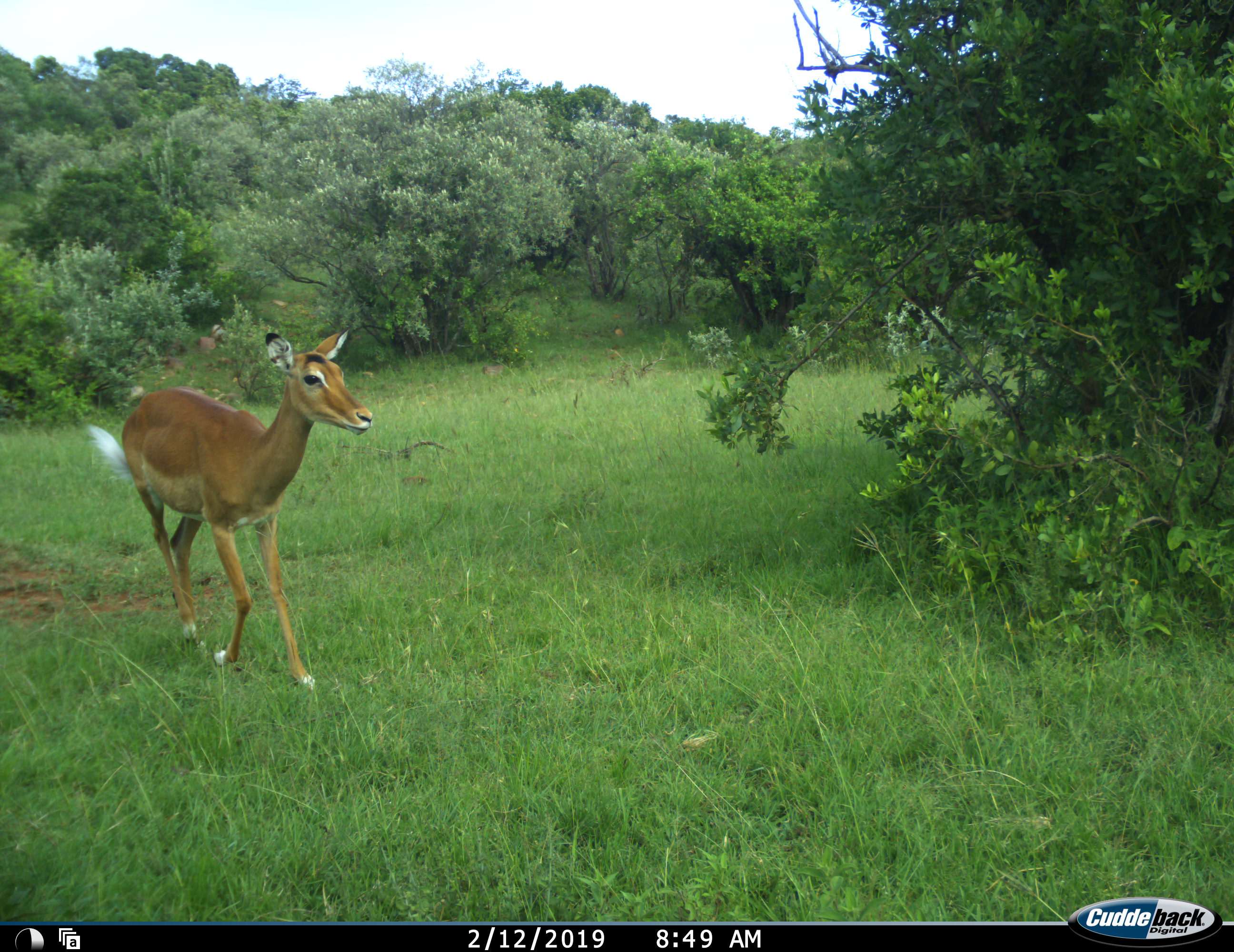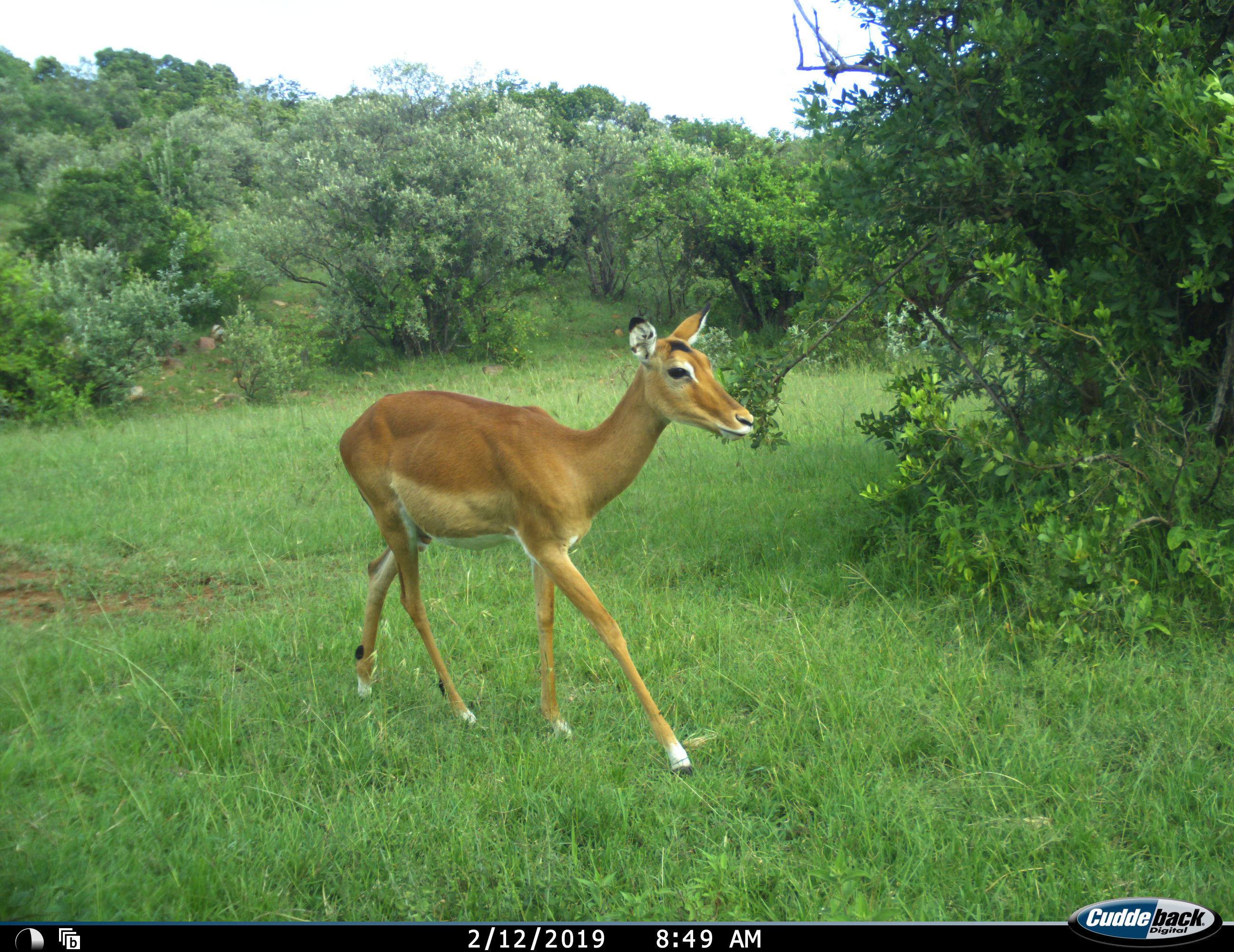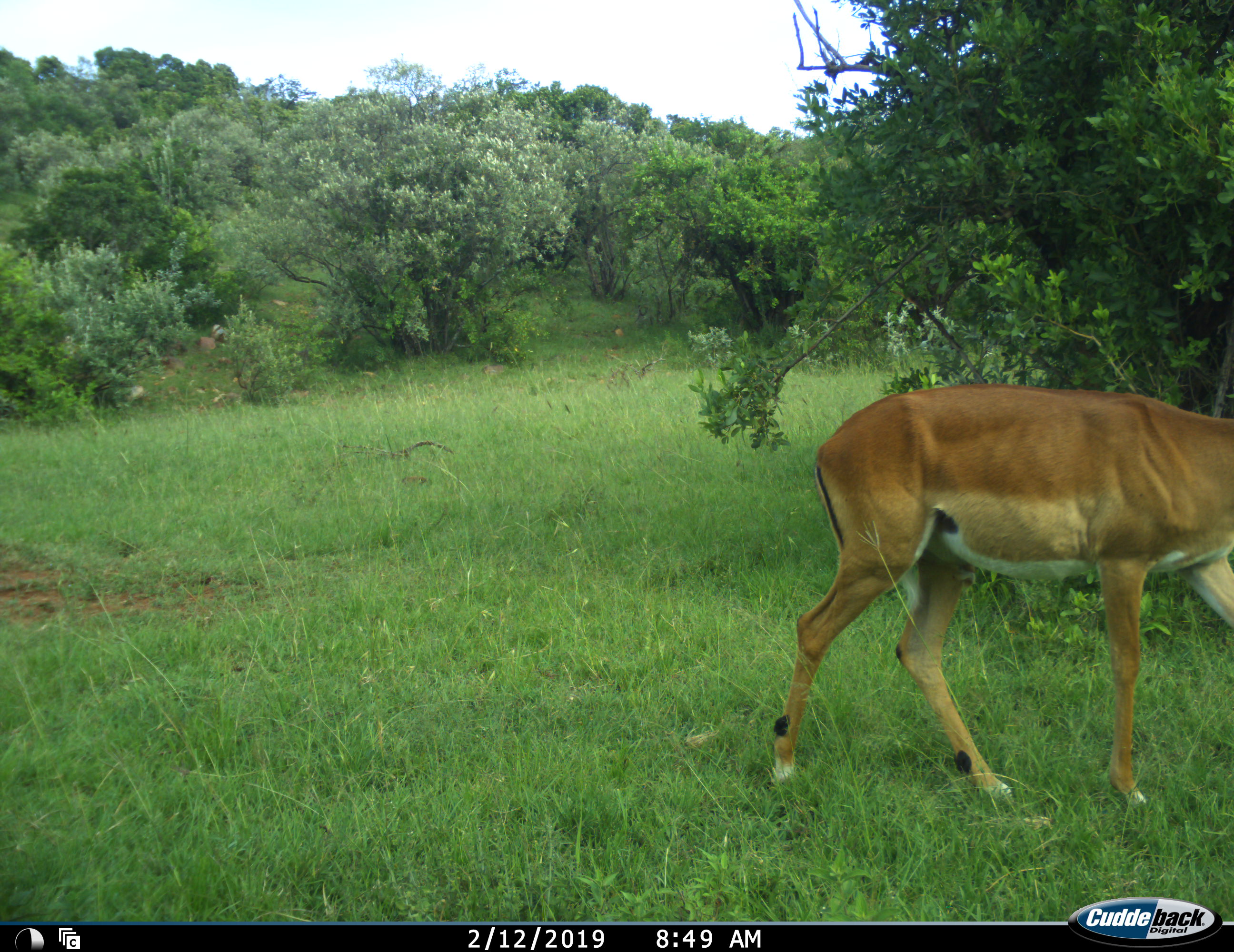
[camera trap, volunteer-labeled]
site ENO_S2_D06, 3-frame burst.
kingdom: Animalia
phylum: Chordata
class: Mammalia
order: Artiodactyla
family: Bovidae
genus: Aepyceros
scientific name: Aepyceros melampus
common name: impala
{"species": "impala (Aepyceros melampus)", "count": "1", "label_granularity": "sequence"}